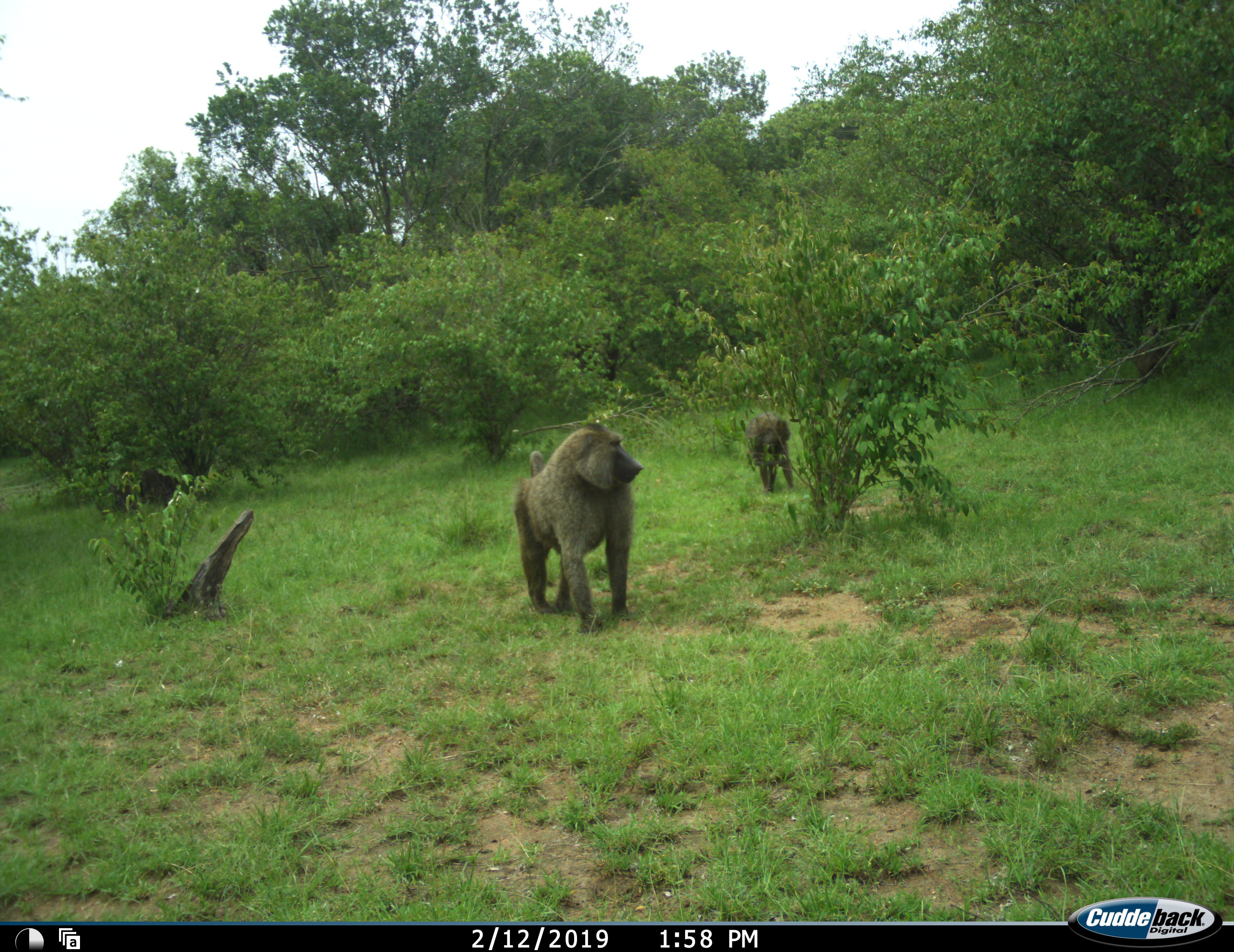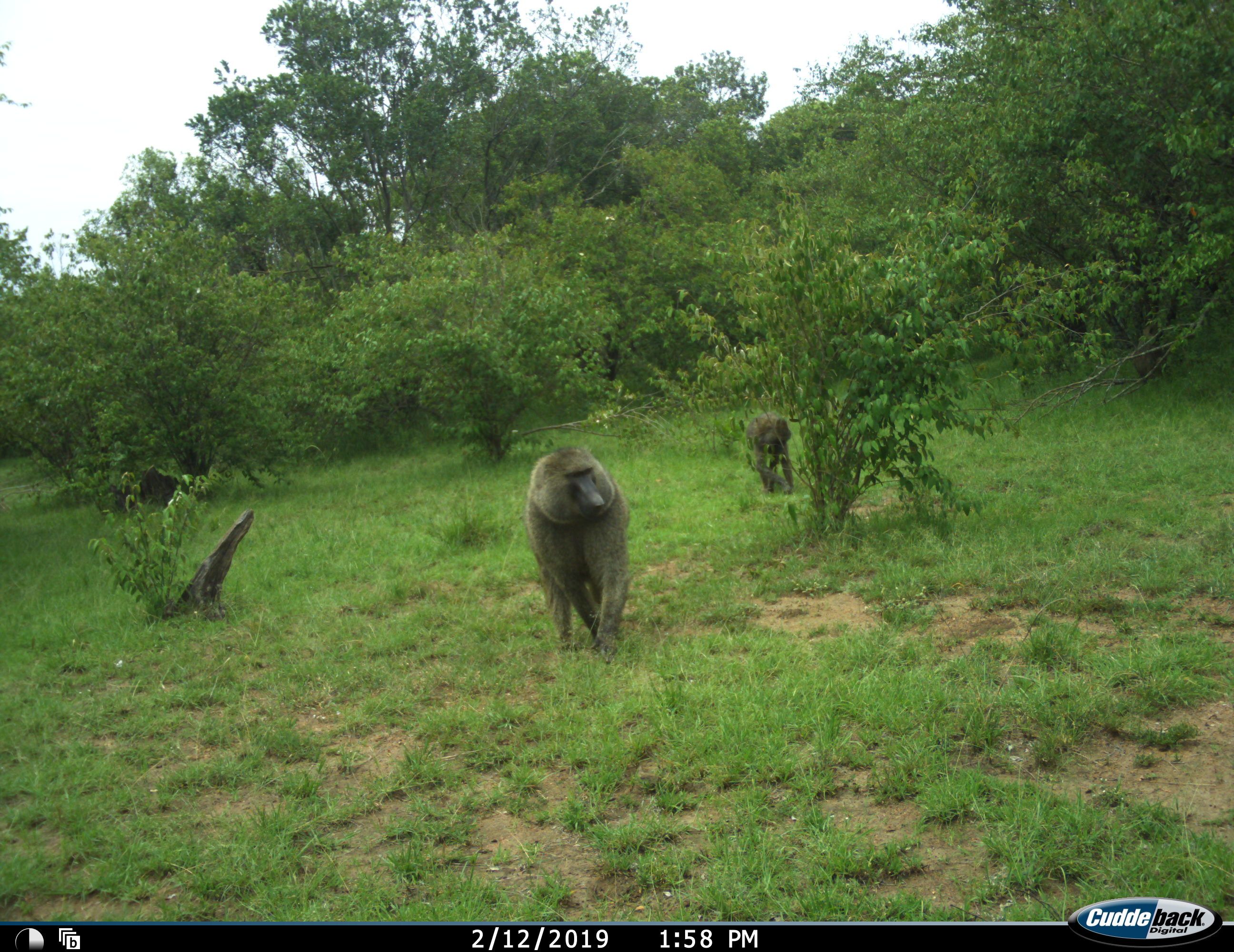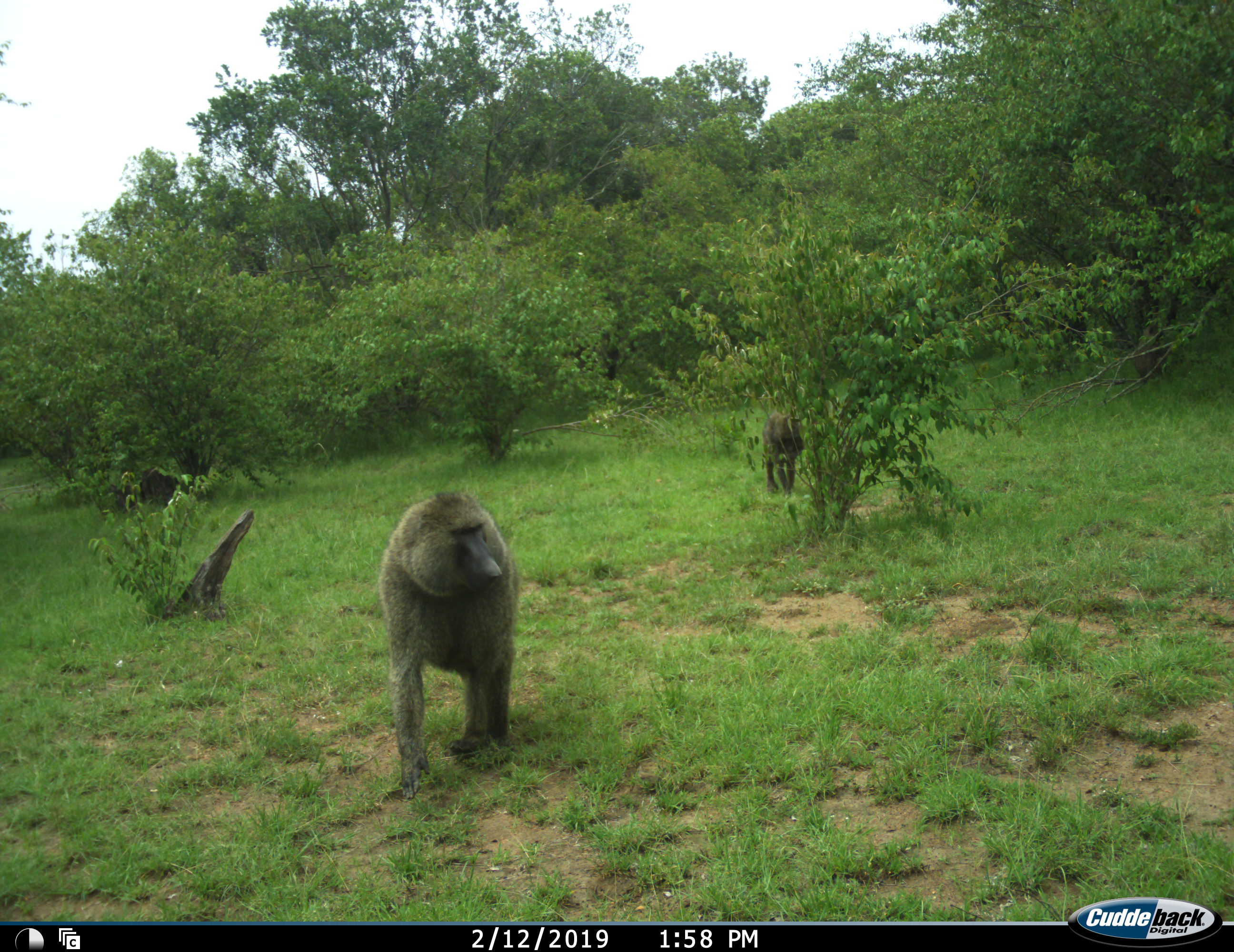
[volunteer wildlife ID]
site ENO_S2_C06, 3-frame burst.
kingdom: Animalia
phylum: Chordata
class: Mammalia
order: Primates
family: Cercopithecidae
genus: Papio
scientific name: Papio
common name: baboon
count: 2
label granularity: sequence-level